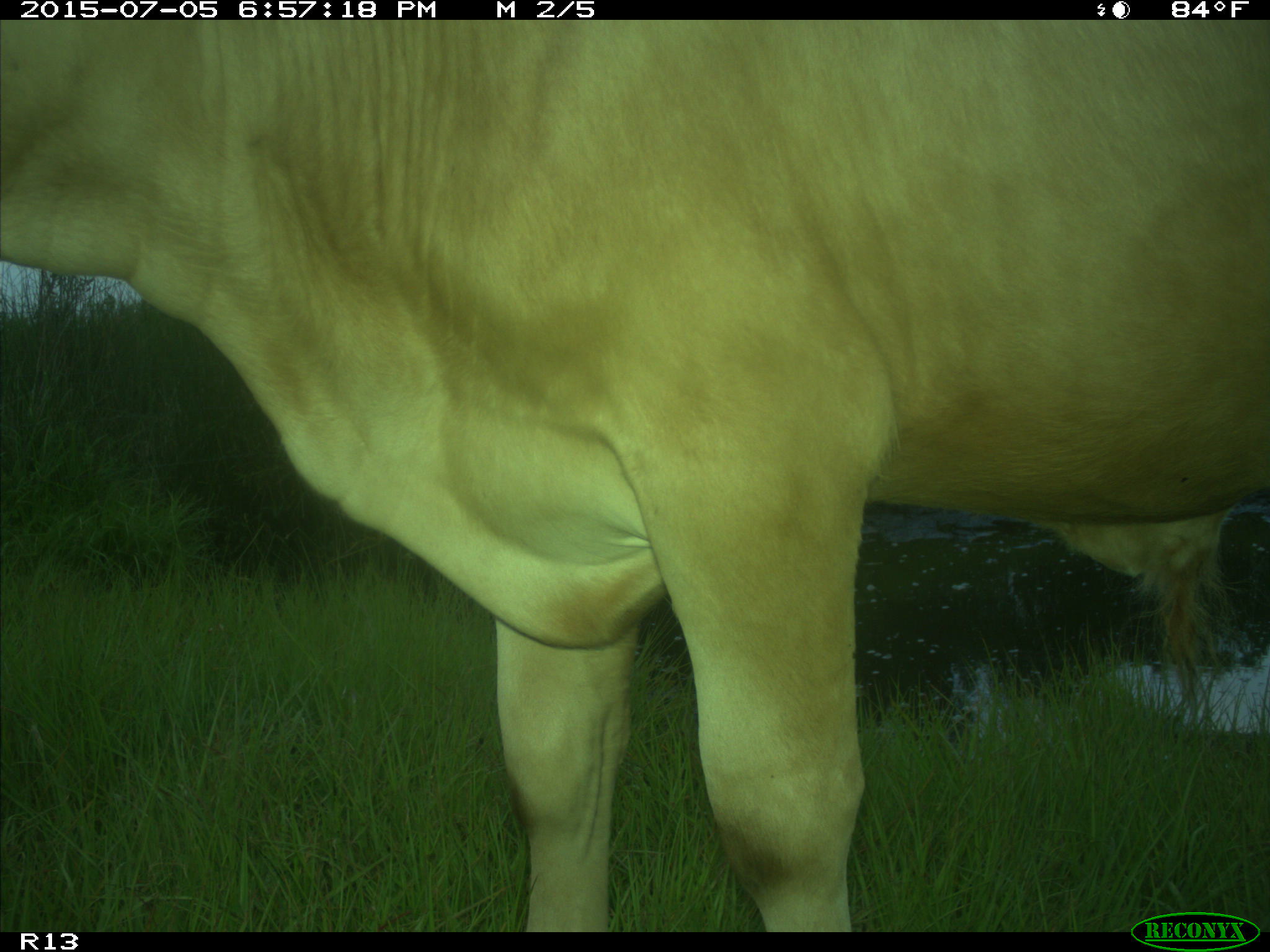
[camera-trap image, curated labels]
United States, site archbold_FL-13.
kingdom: Animalia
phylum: Chordata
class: Mammalia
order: Artiodactyla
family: Bovidae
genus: Bos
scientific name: Bos taurus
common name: domestic cow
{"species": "Bos taurus (domestic cow)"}